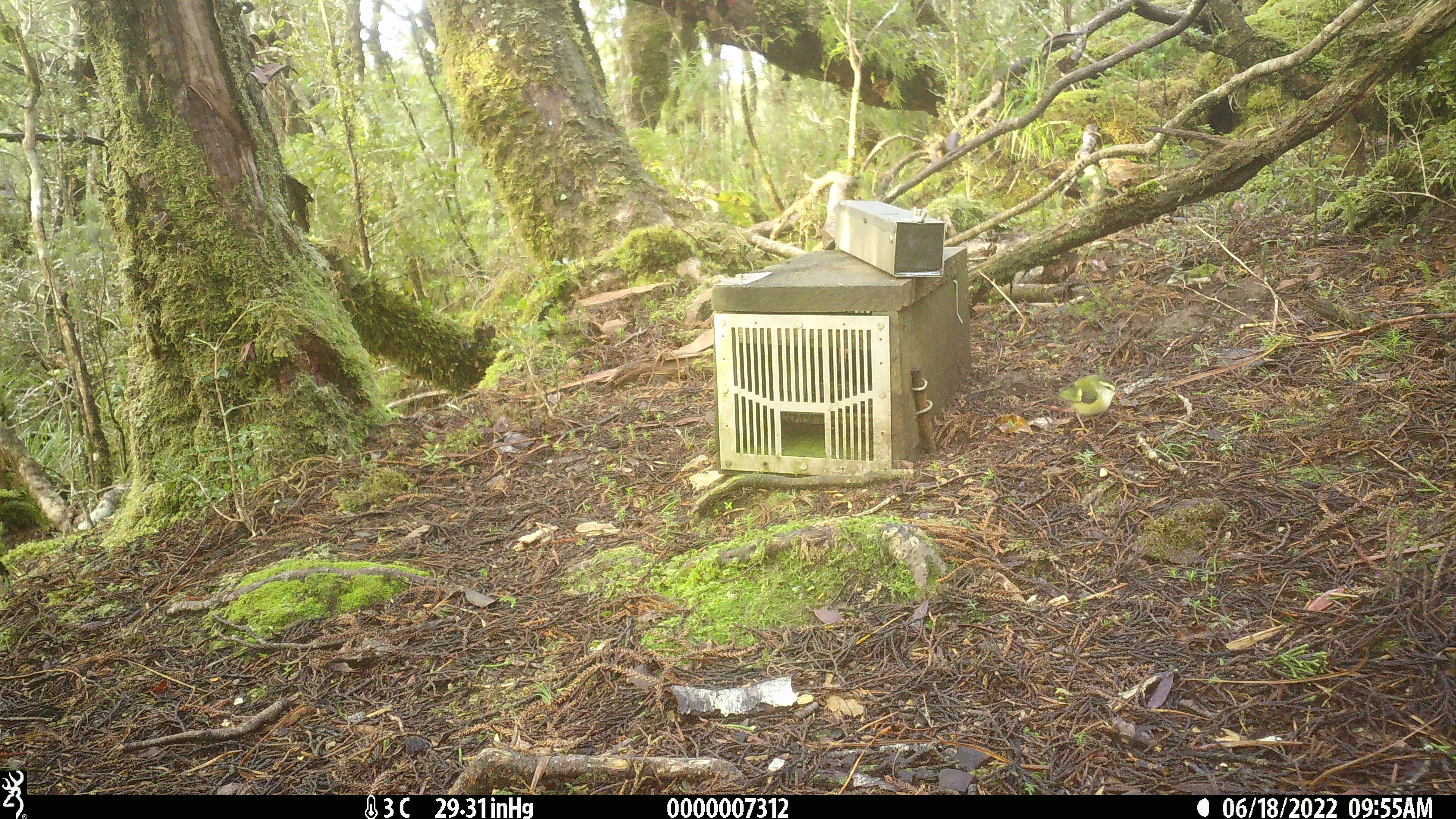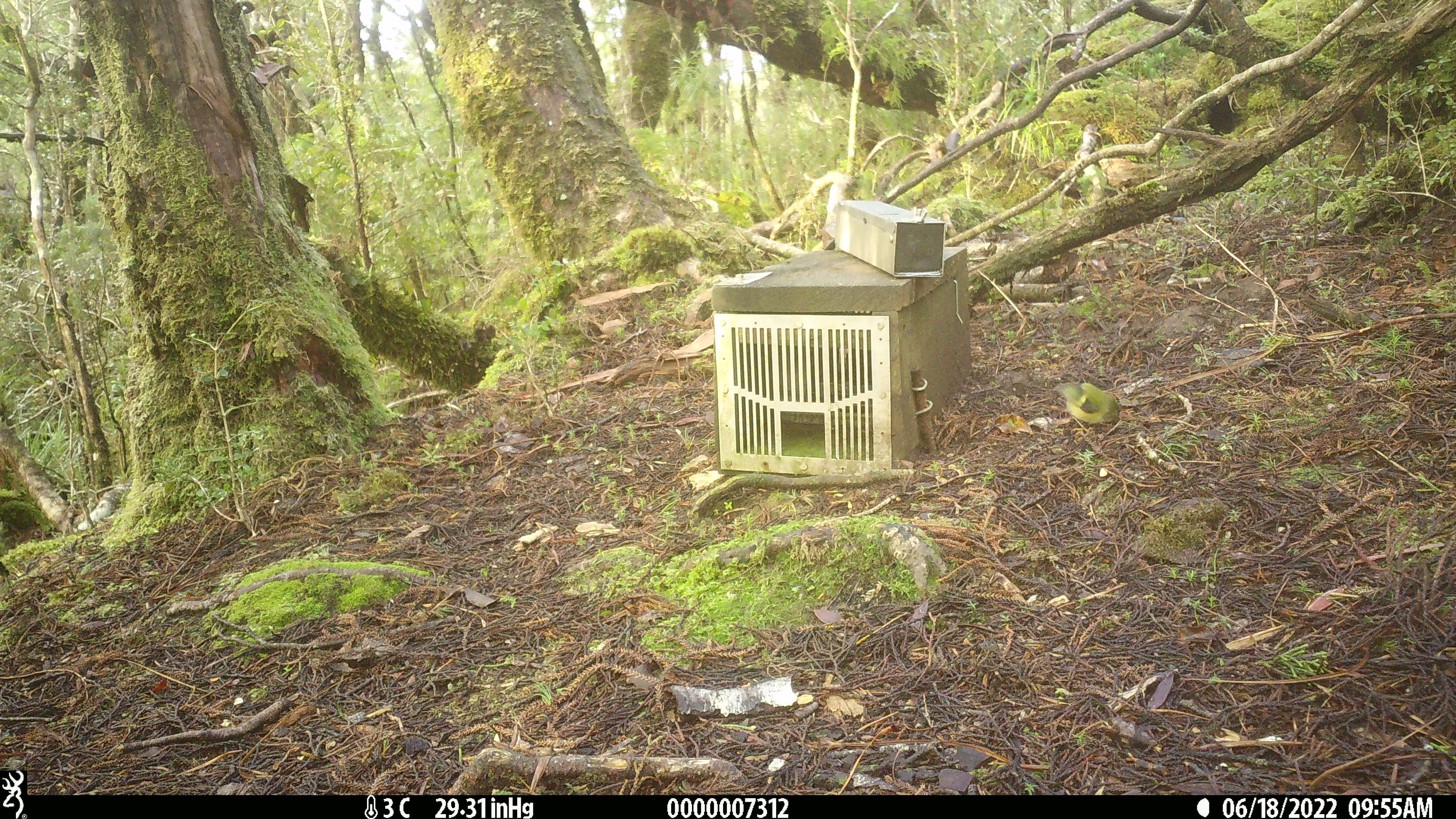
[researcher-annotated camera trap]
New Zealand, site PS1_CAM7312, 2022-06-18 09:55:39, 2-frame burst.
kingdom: Animalia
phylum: Chordata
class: Aves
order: Passeriformes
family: Acanthisittidae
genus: Acanthisitta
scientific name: Acanthisitta chloris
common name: rifleman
Rifleman (Acanthisitta chloris).